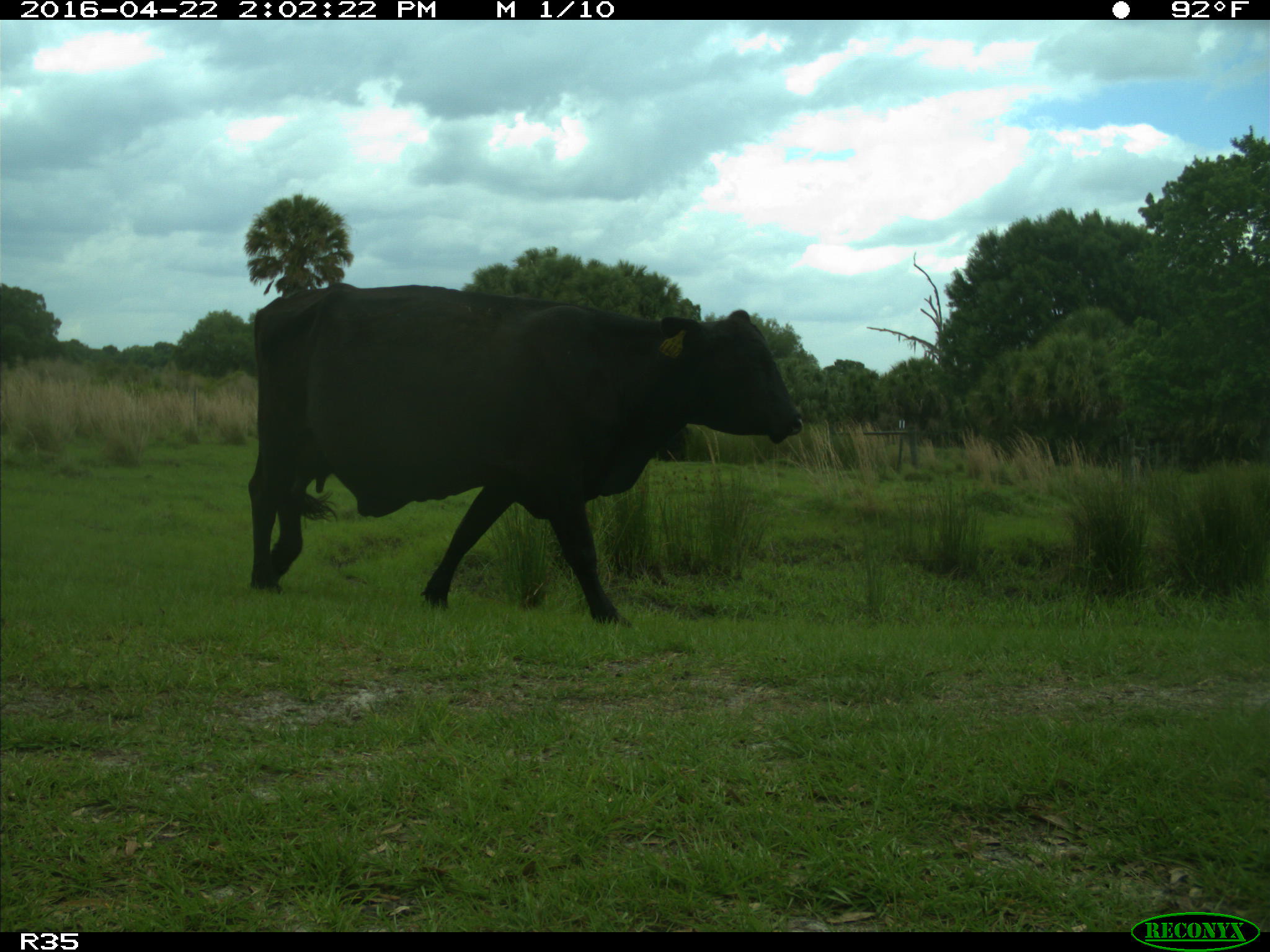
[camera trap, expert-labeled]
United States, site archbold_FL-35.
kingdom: Animalia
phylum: Chordata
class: Mammalia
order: Artiodactyla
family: Bovidae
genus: Bos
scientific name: Bos taurus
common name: domestic cow